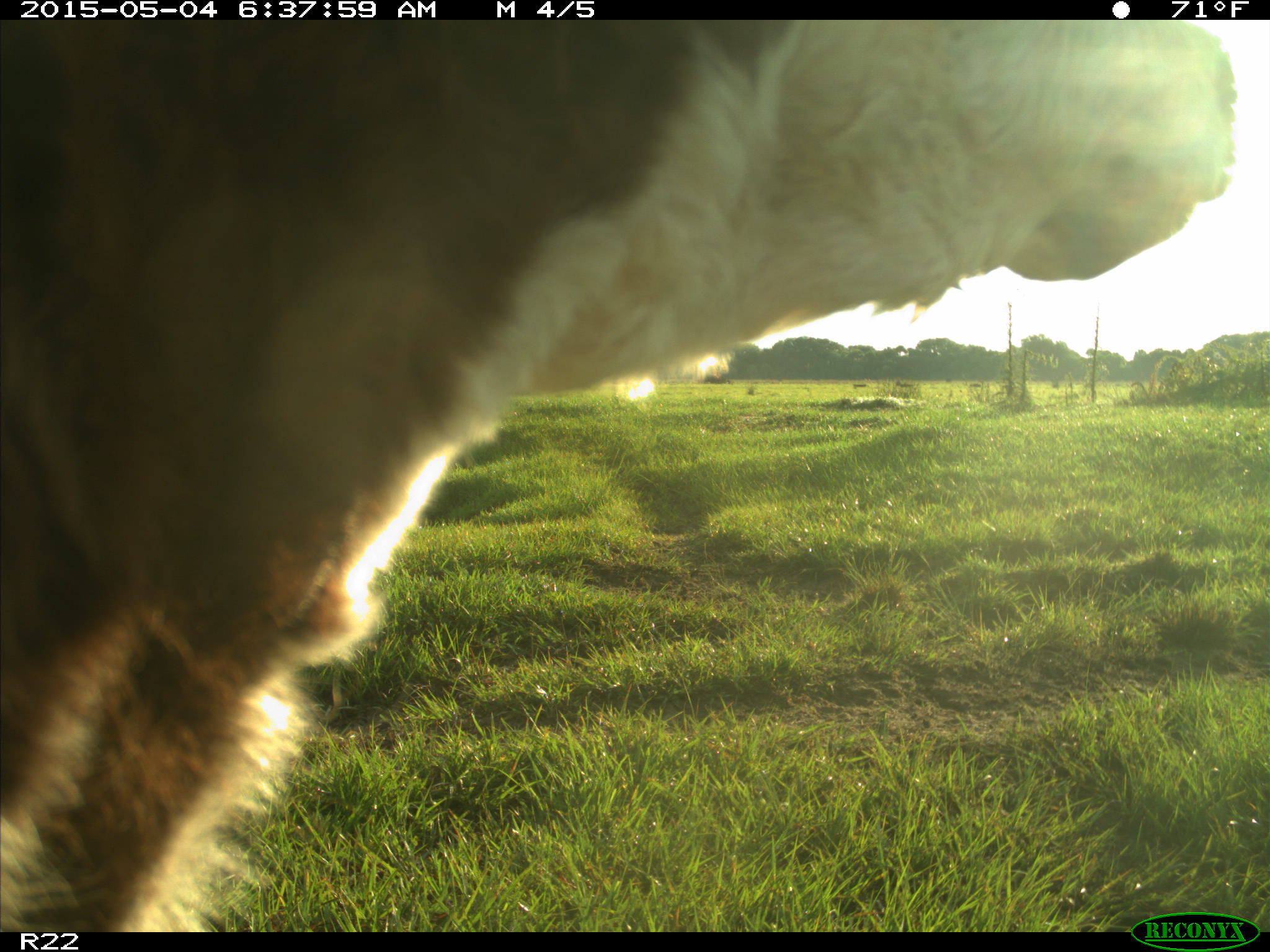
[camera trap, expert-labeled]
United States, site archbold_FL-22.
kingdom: Animalia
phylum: Chordata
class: Mammalia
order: Artiodactyla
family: Bovidae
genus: Bos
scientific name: Bos taurus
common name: domestic cow